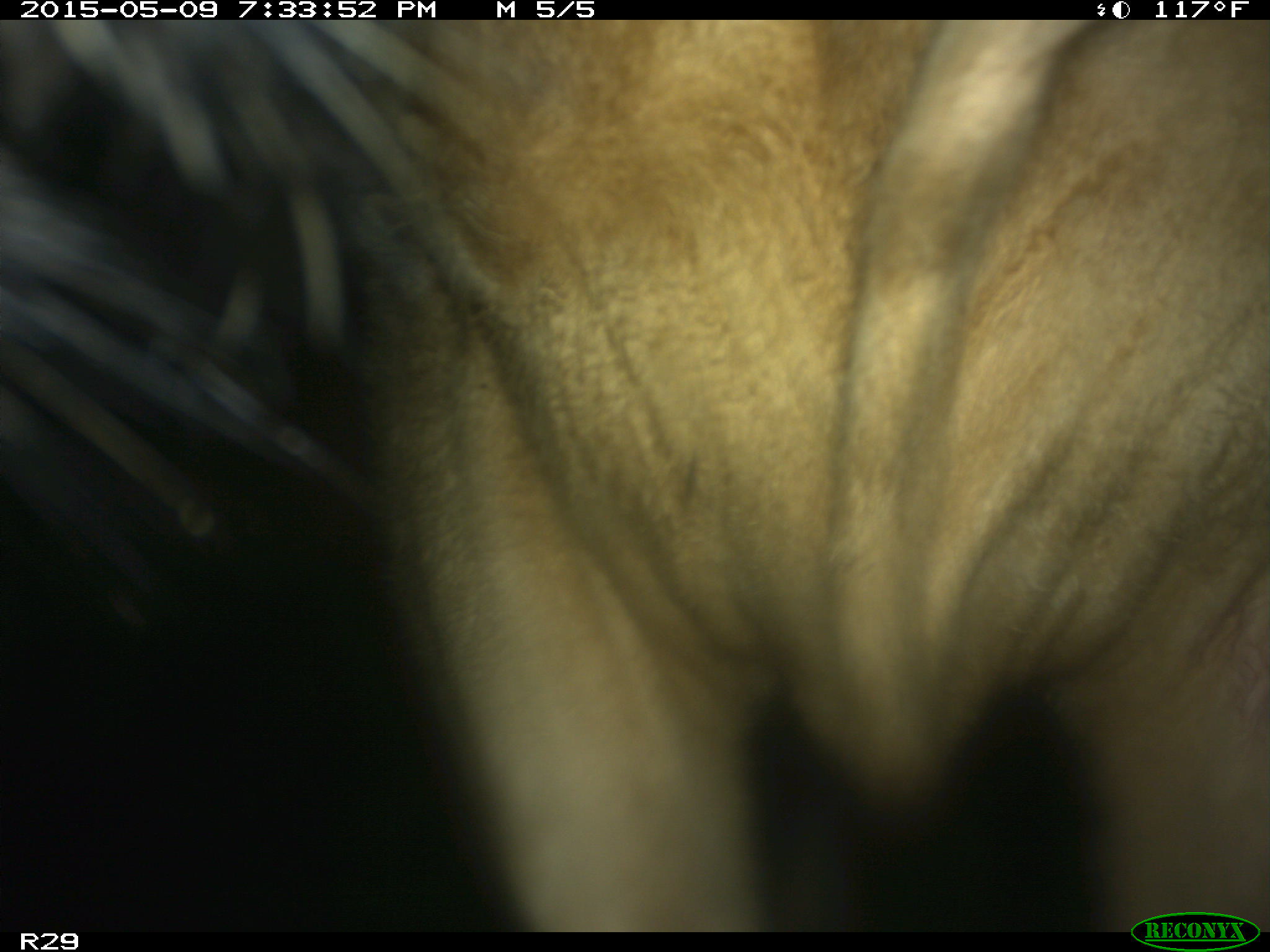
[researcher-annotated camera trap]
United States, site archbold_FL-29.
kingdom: Animalia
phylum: Chordata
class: Mammalia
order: Artiodactyla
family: Bovidae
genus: Bos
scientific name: Bos taurus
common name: domestic cow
Bos taurus (domestic cow).